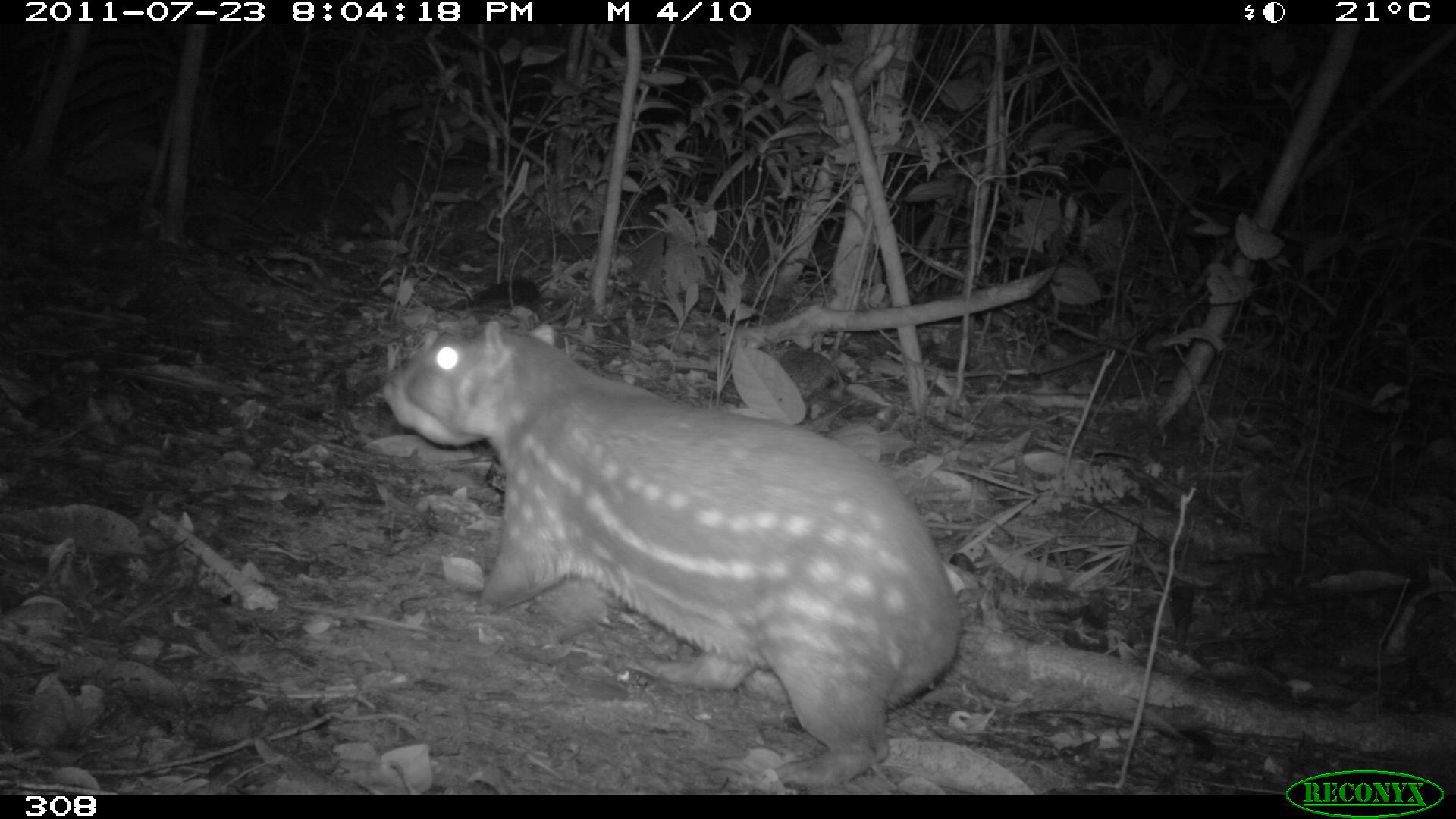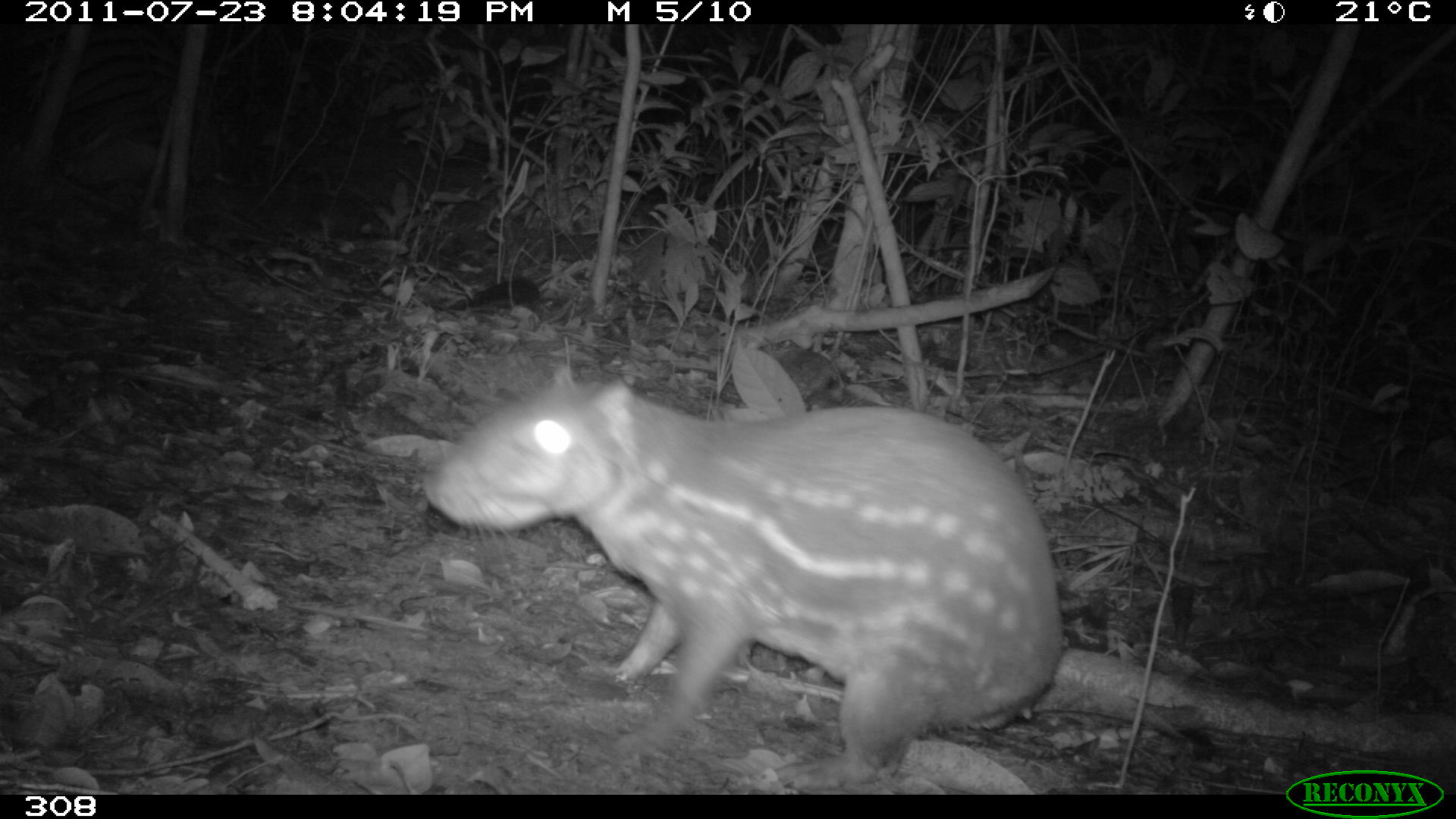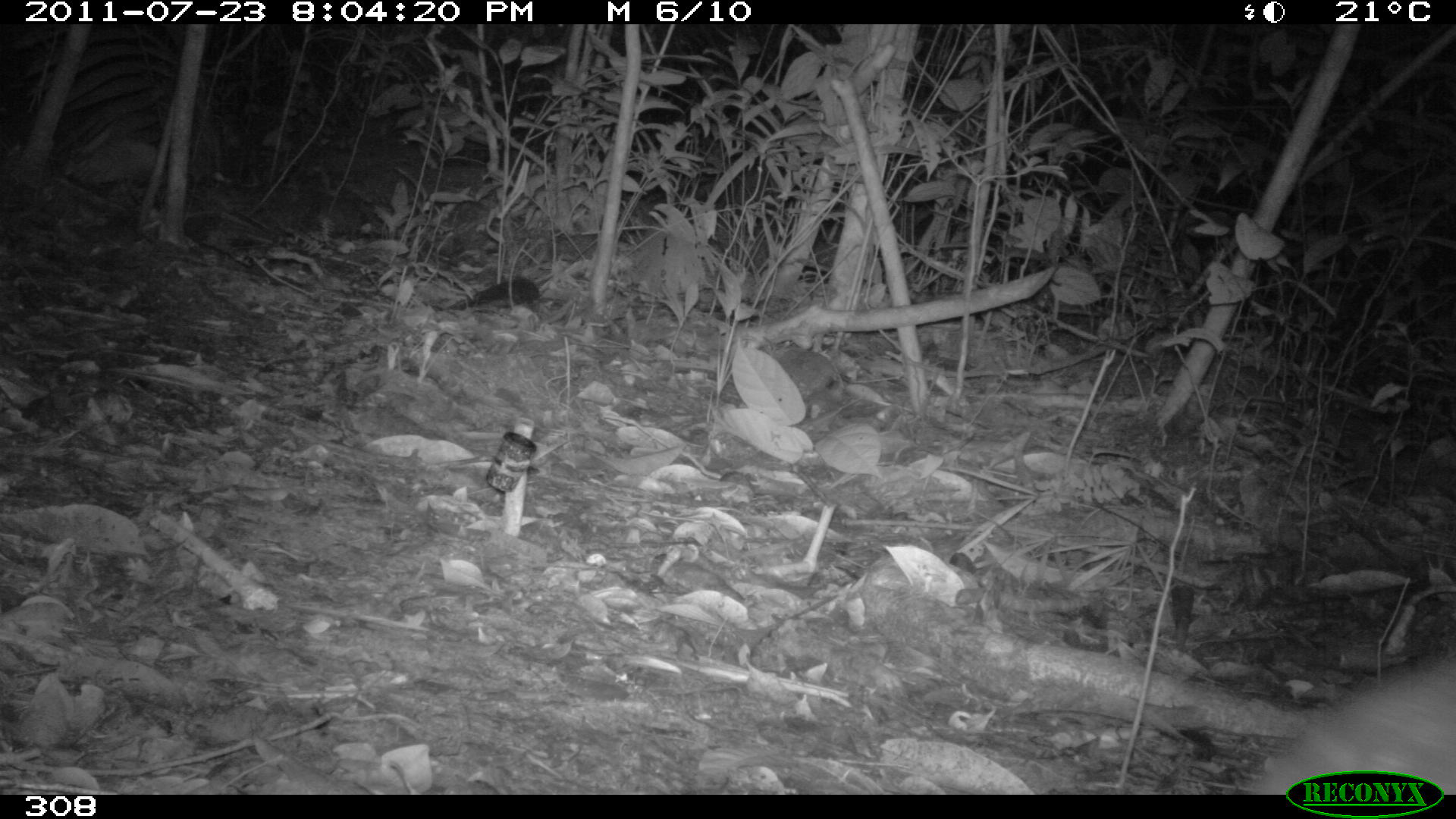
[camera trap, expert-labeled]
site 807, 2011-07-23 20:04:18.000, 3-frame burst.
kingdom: Animalia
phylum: Chordata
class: Mammalia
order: Rodentia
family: Cuniculidae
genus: Cuniculus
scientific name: Cuniculus paca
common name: spotted paca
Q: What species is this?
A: Cuniculus paca (spotted paca).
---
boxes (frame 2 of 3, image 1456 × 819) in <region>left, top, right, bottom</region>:
cuniculus paca: <region>419, 362, 1061, 790</region>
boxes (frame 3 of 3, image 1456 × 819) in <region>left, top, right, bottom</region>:
cuniculus paca: <region>1236, 639, 1455, 795</region>